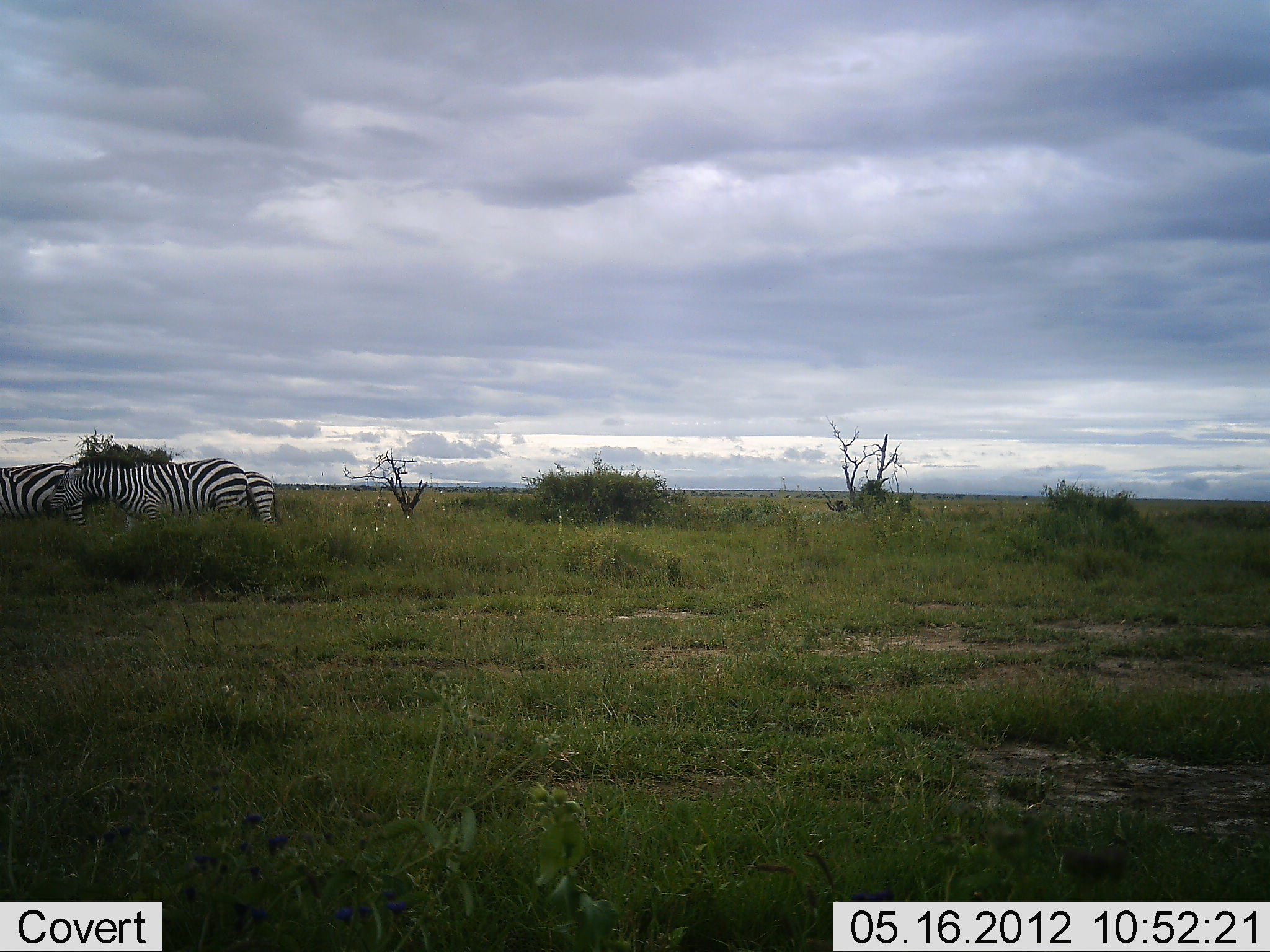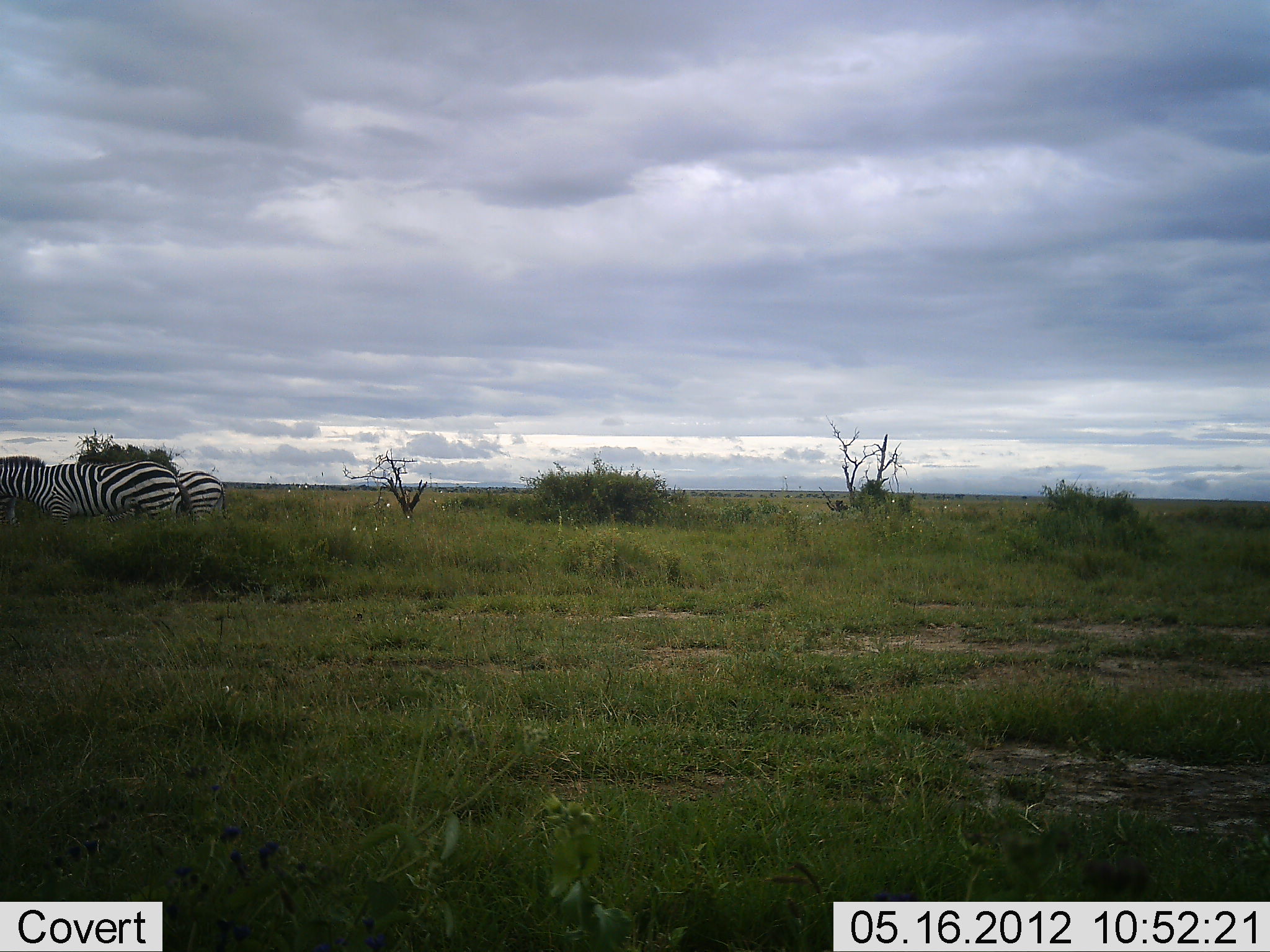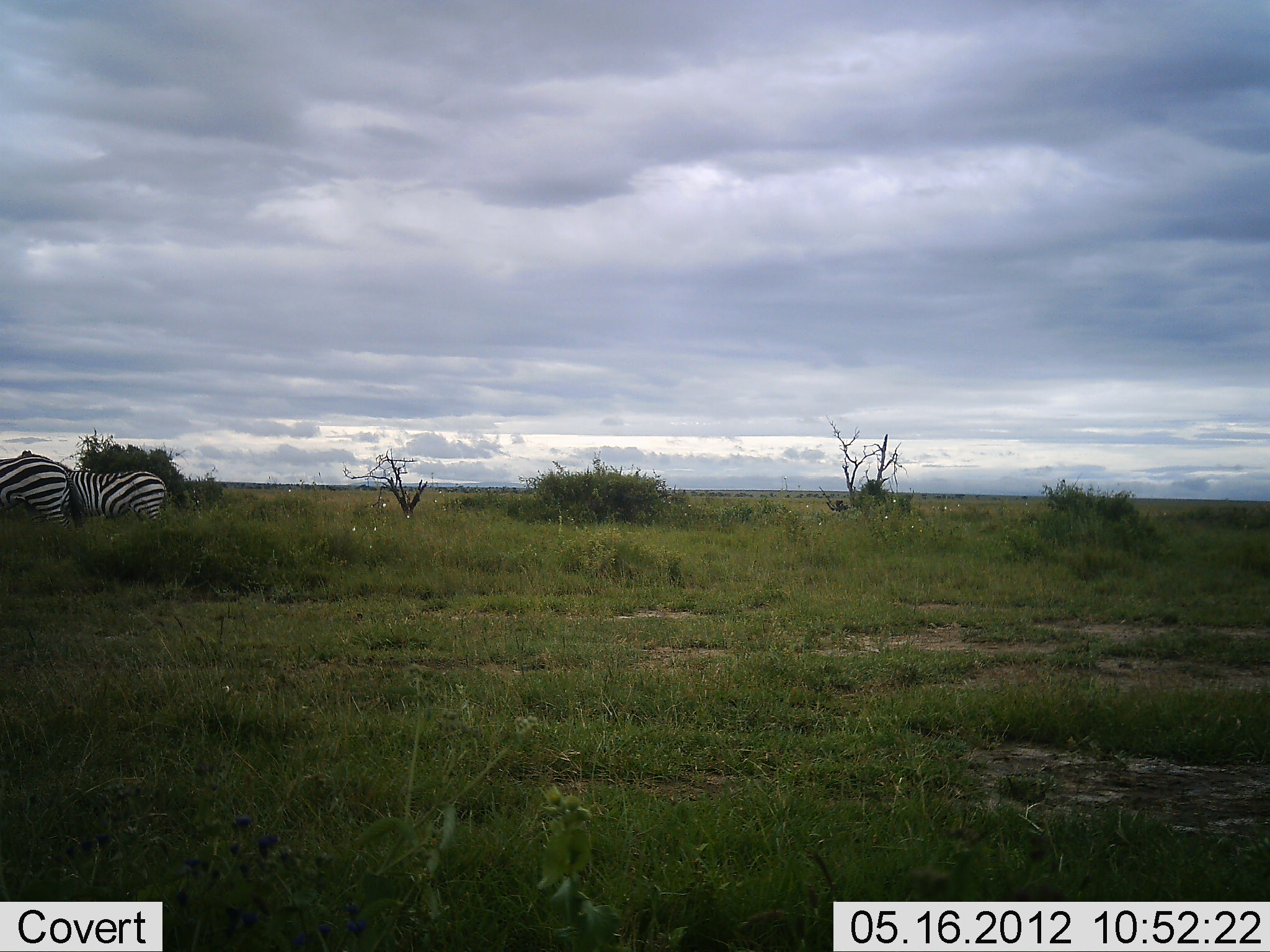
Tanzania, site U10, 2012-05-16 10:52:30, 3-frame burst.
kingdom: Animalia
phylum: Chordata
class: Mammalia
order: Perissodactyla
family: Equidae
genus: Equus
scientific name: Equus quagga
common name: plains zebra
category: zebra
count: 3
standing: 0%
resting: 0%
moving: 100%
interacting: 0%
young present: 0%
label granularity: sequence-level